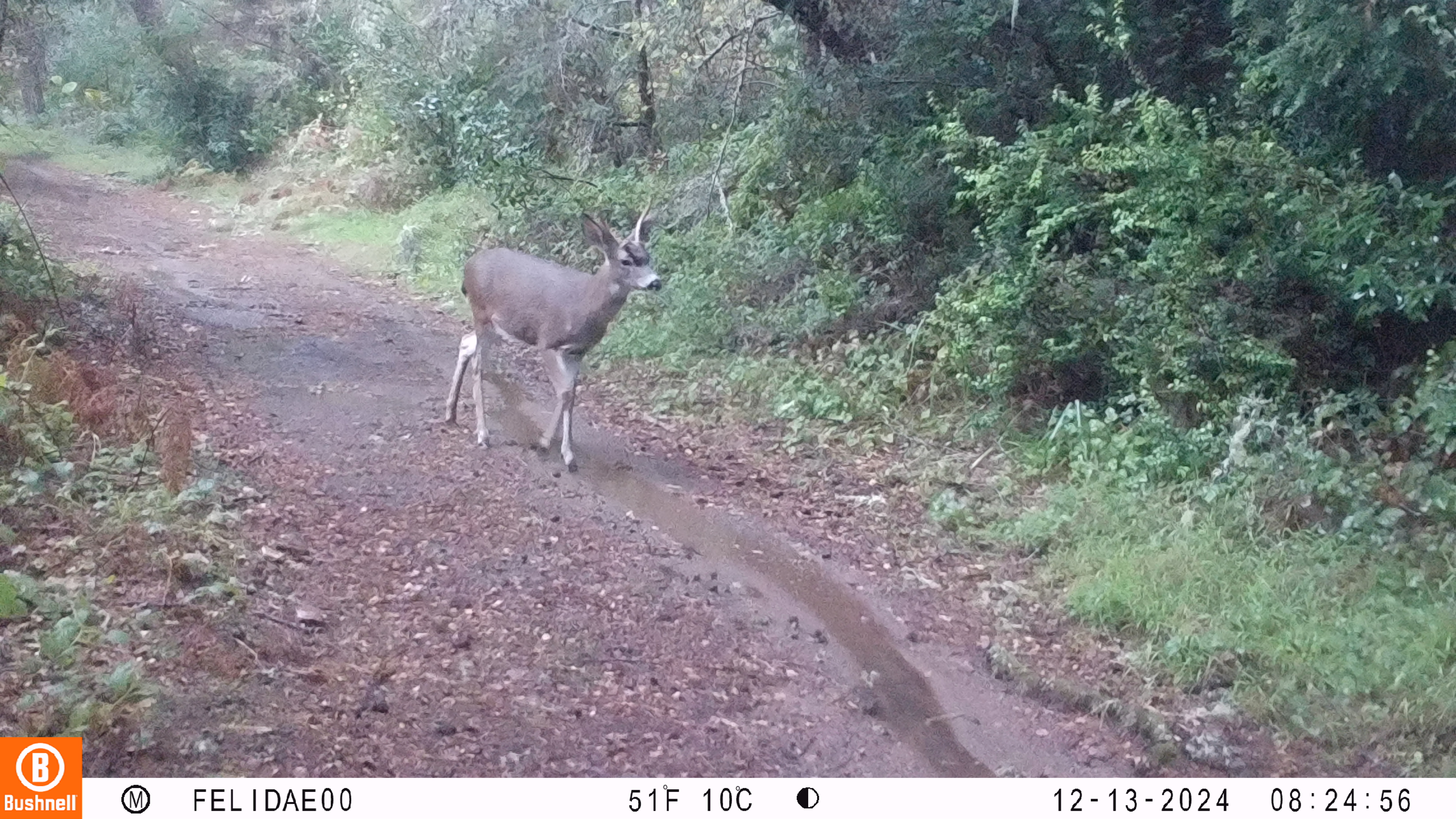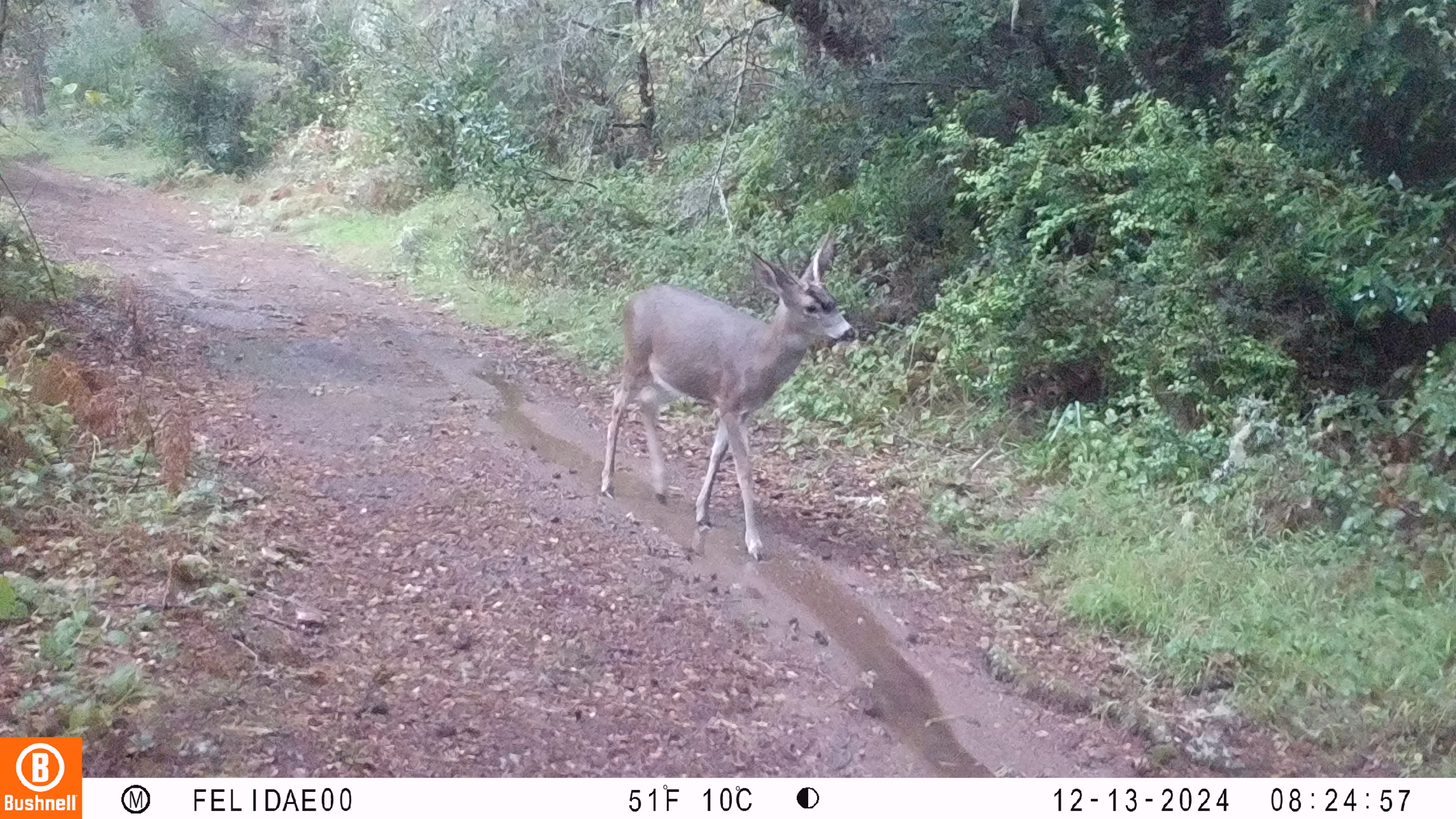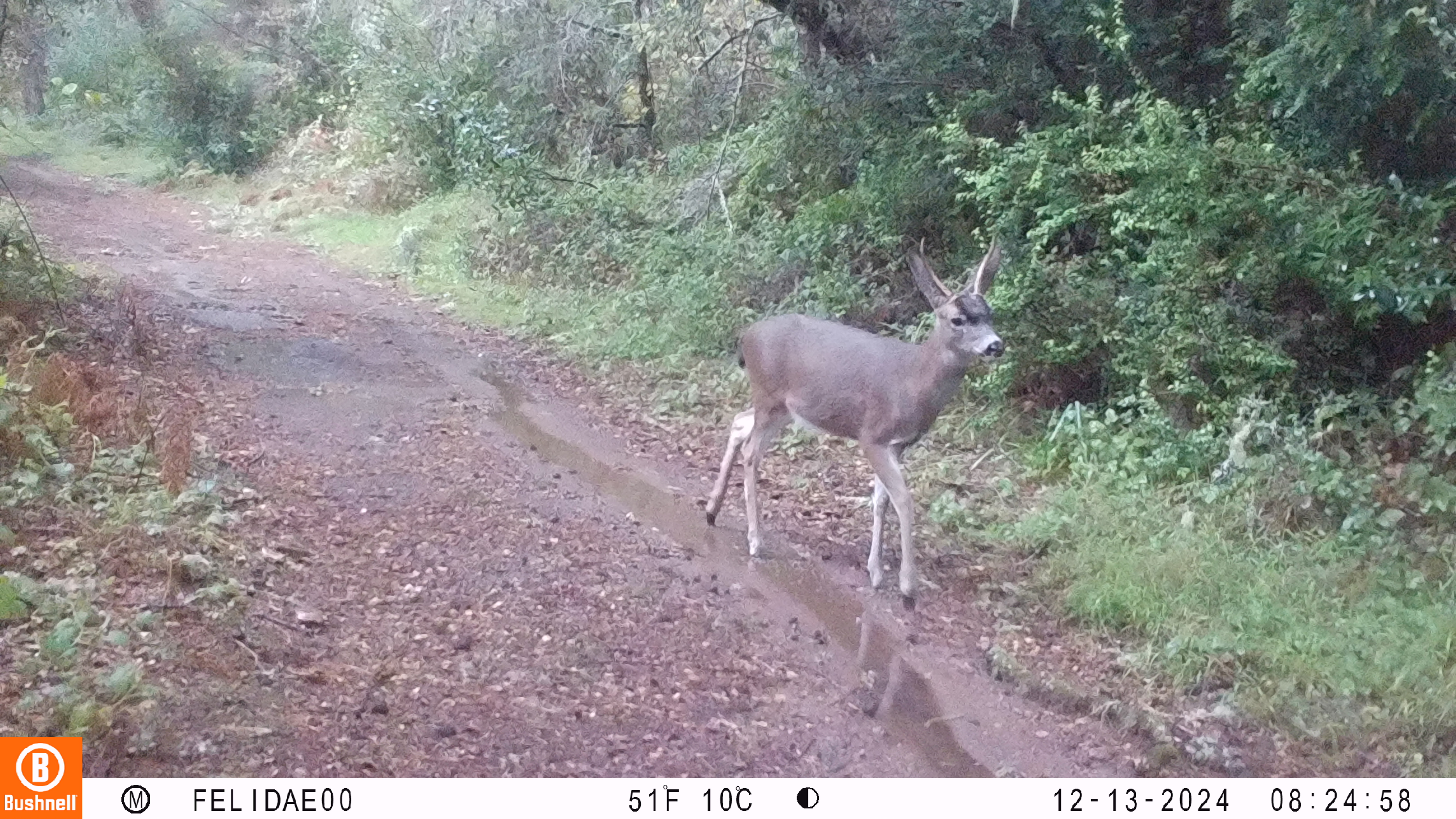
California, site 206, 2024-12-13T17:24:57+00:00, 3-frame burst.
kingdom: Animalia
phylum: Chordata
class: Mammalia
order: Artiodactyla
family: Cervidae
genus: Odocoileus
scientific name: Odocoileus hemionus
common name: mule deer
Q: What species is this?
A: Mule deer (Odocoileus hemionus).